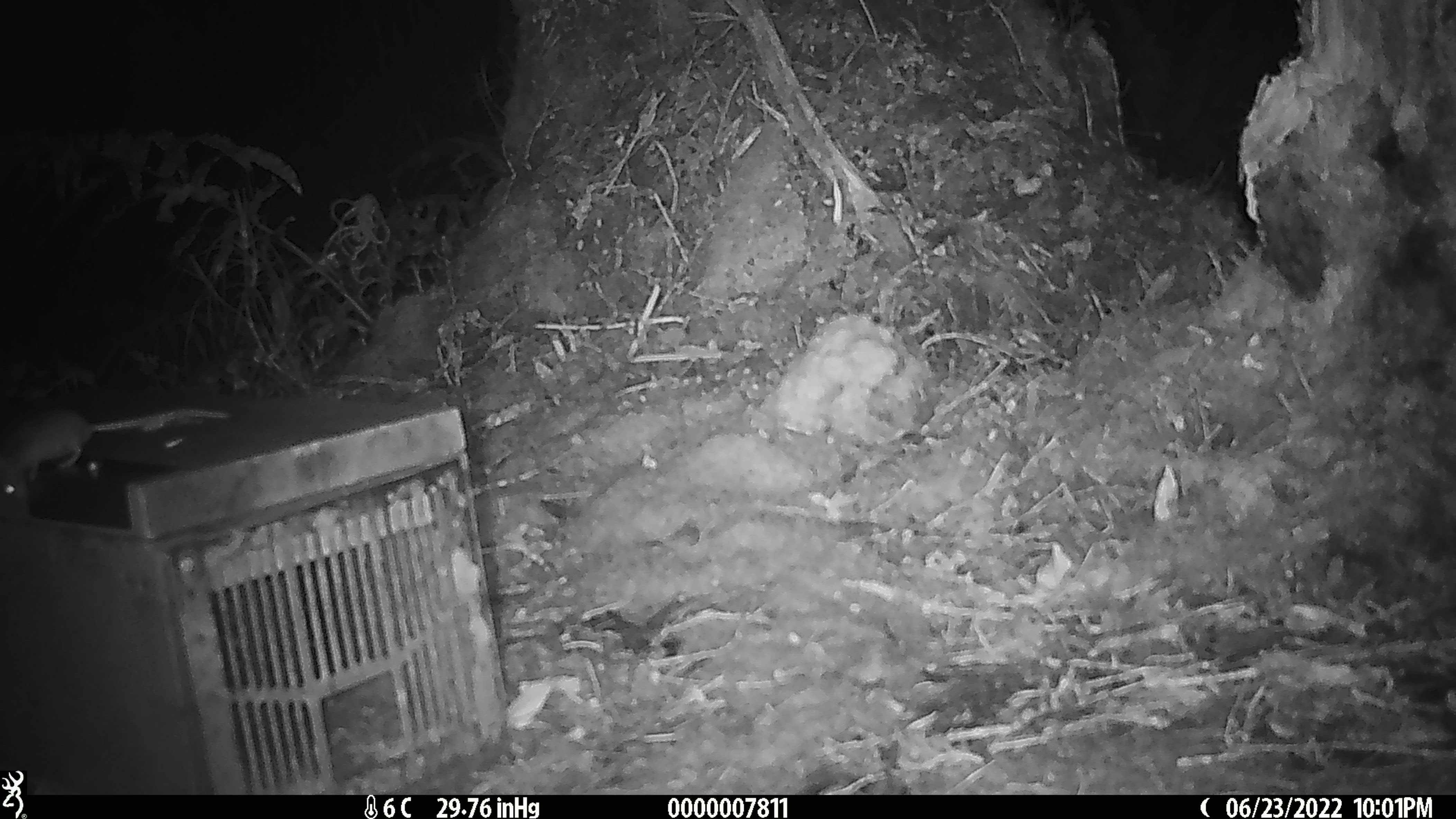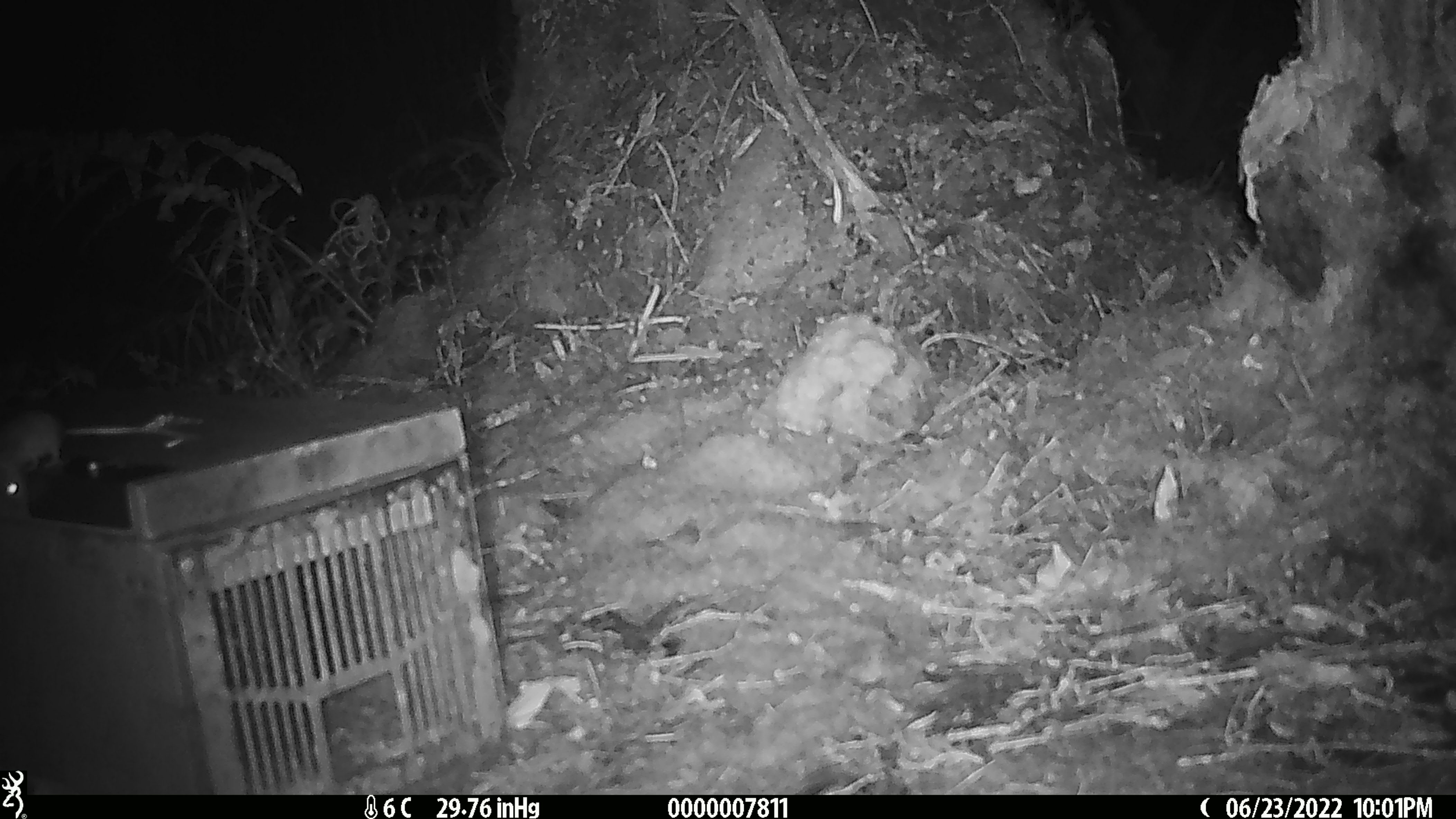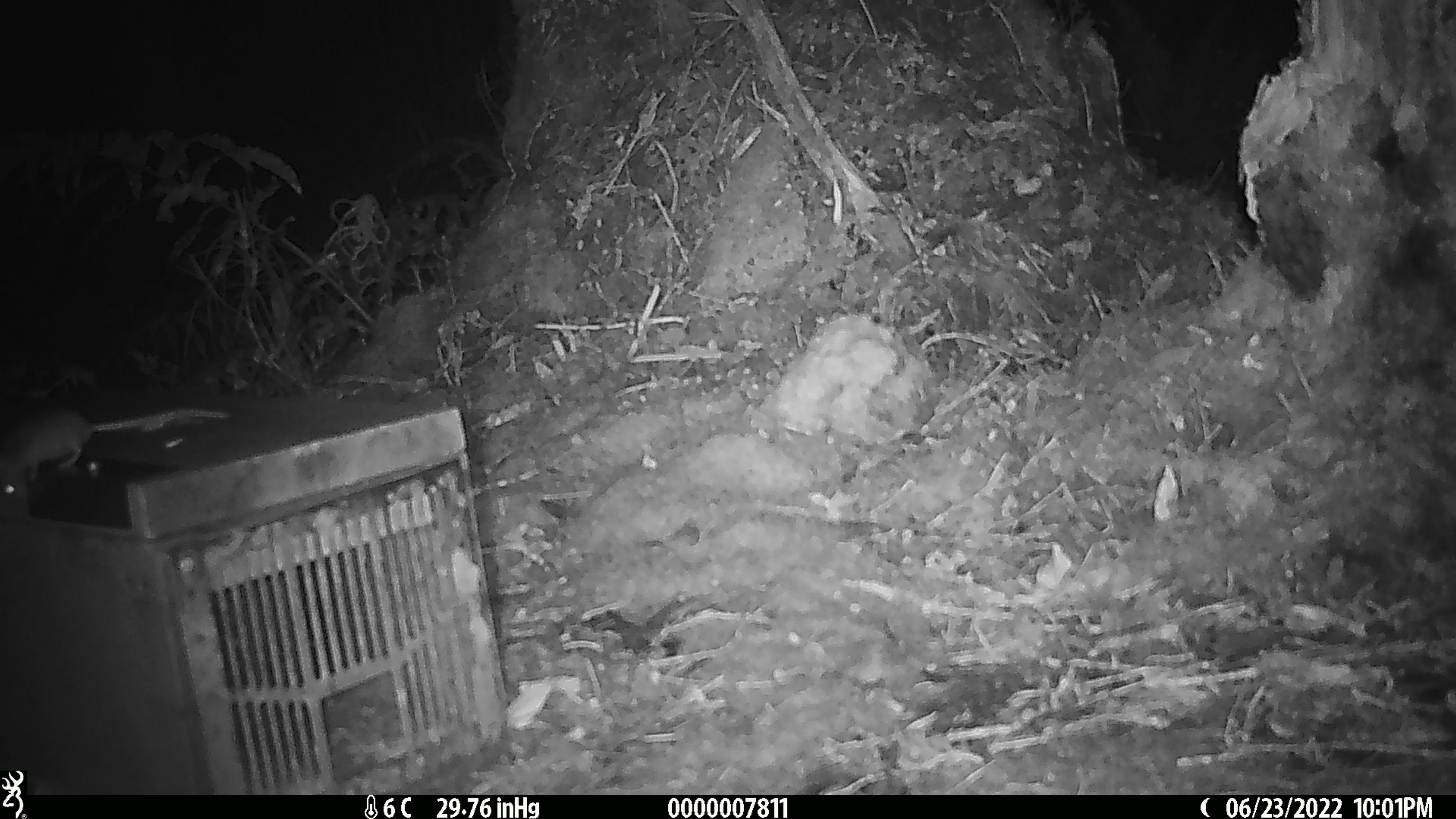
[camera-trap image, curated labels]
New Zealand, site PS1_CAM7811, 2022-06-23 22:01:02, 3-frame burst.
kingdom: Animalia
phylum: Chordata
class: Mammalia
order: Rodentia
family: Muridae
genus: Mus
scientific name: Mus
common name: mouse